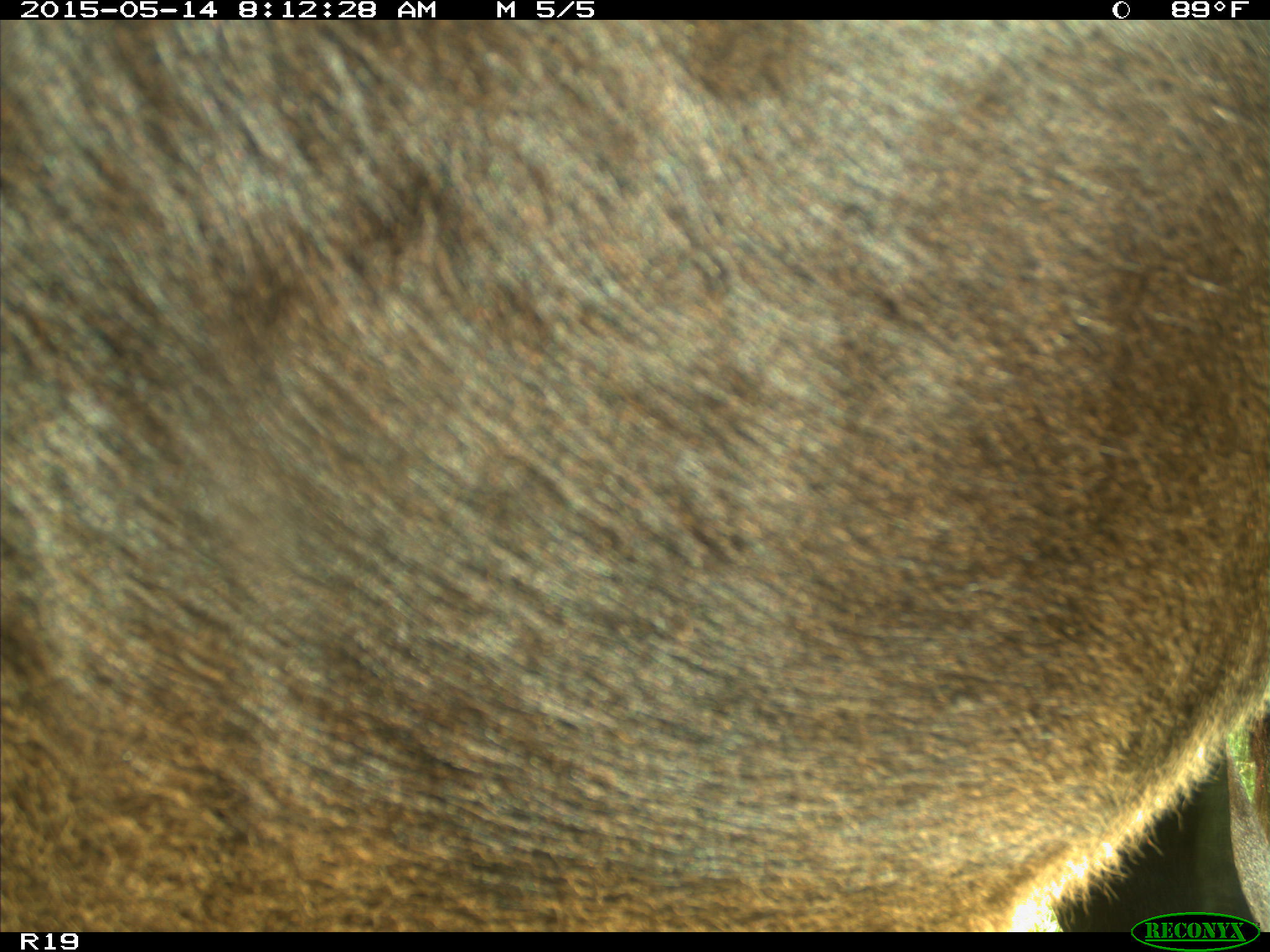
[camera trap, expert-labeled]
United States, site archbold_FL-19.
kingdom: Animalia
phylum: Chordata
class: Mammalia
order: Artiodactyla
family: Bovidae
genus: Bos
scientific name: Bos taurus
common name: domestic cow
Bos taurus (domestic cow).